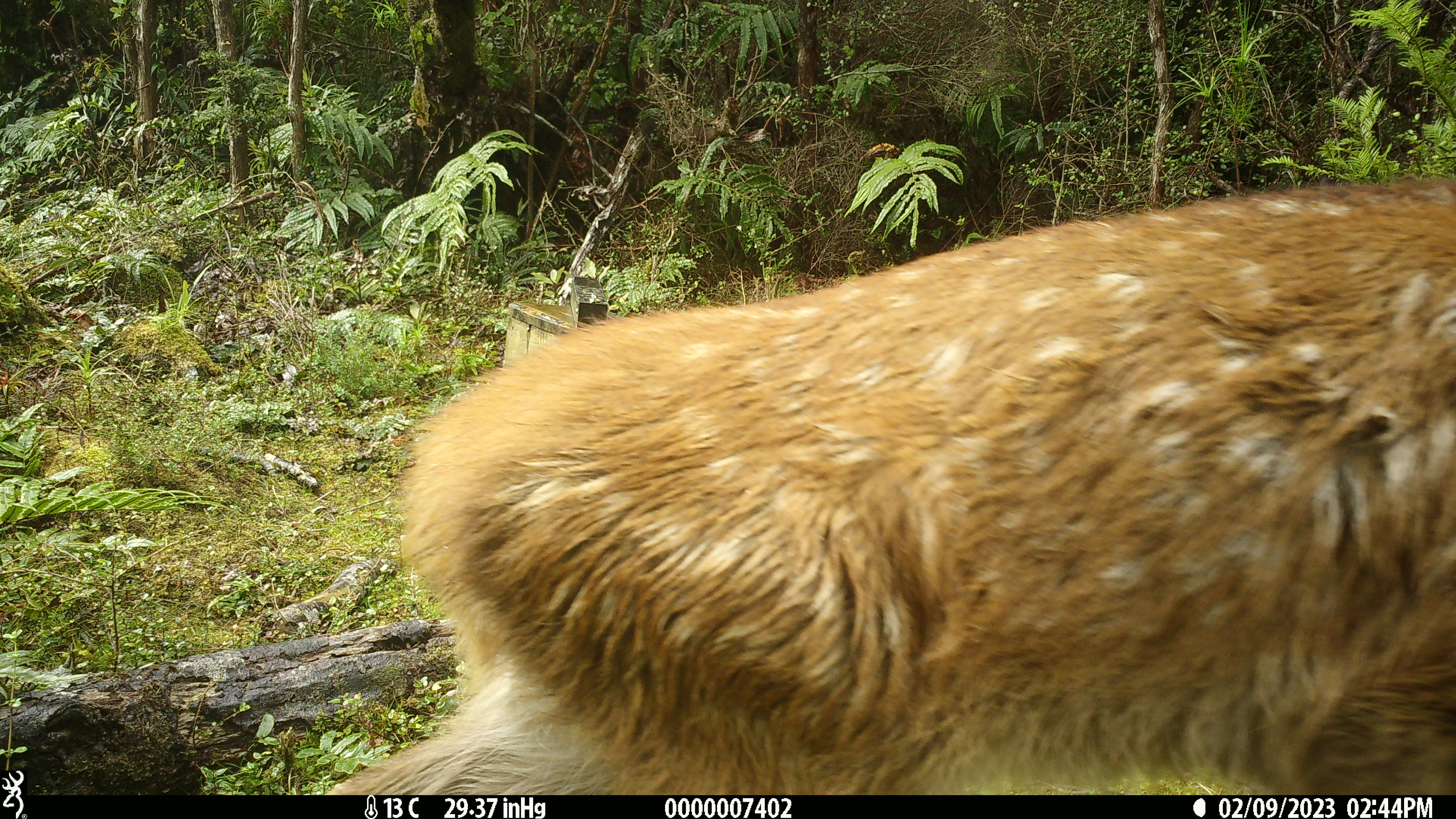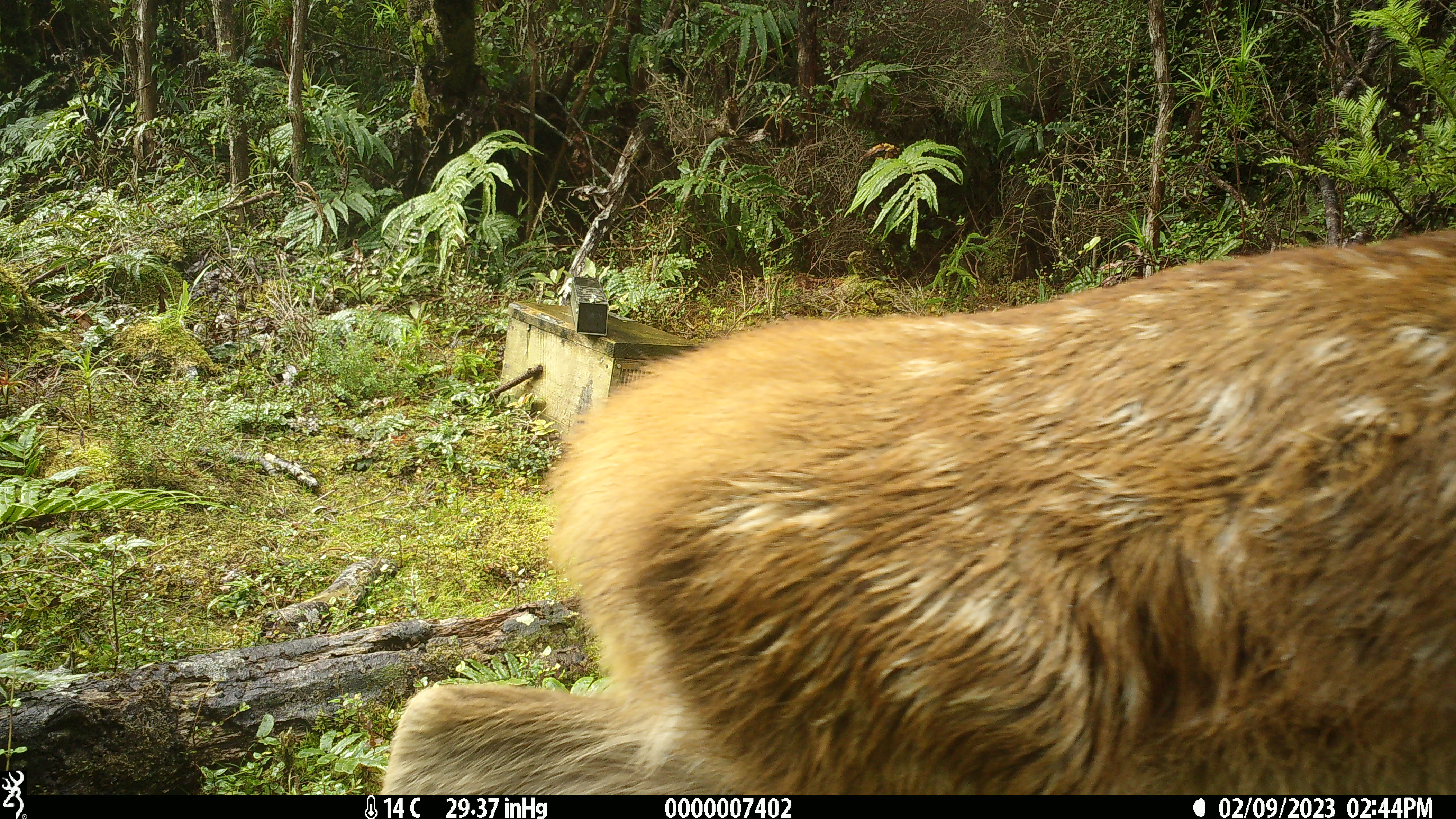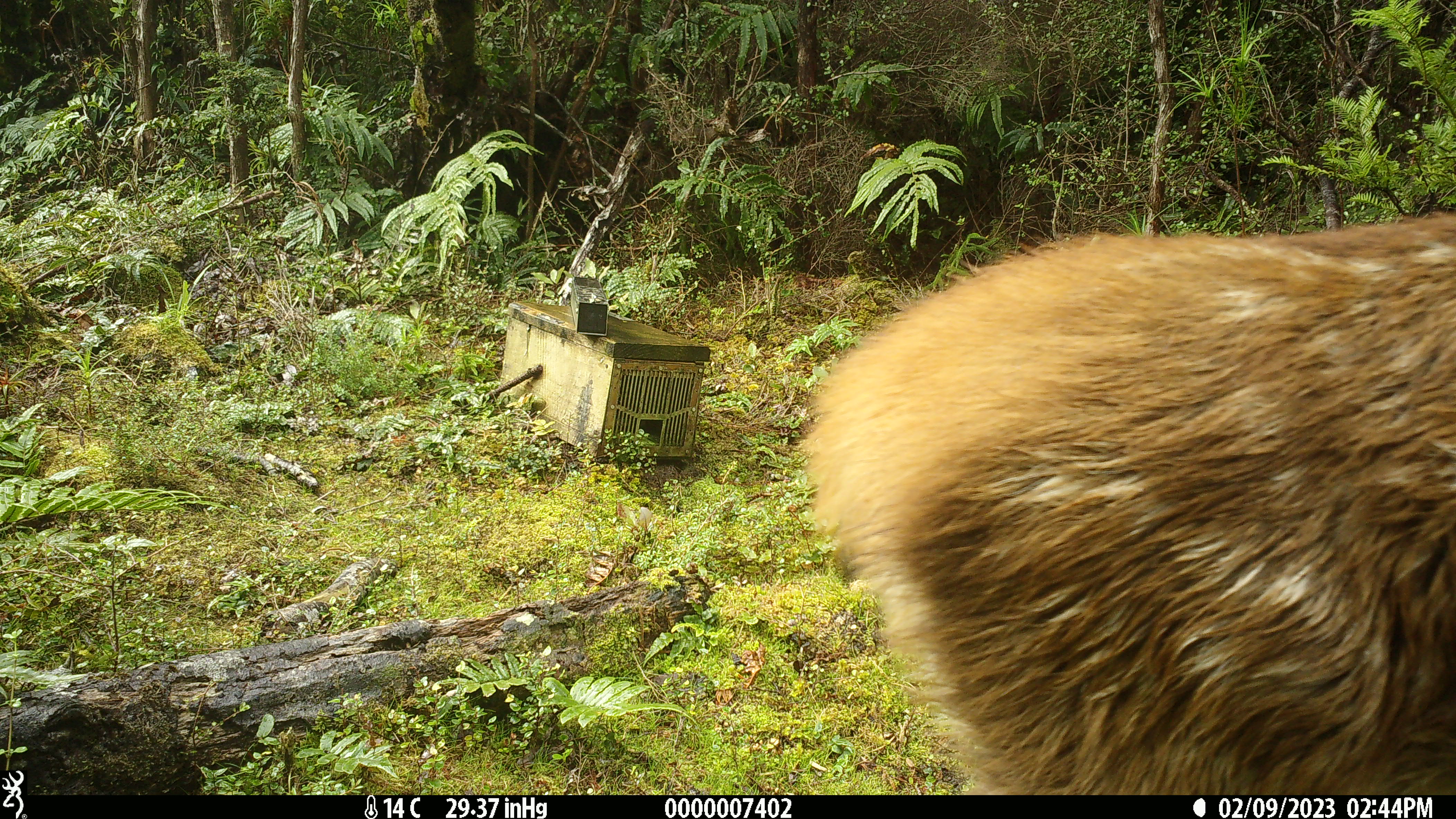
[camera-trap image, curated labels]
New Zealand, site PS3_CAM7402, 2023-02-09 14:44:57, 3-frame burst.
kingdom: Animalia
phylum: Chordata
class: Mammalia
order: Artiodactyla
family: Cervidae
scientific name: Cervidae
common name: deer